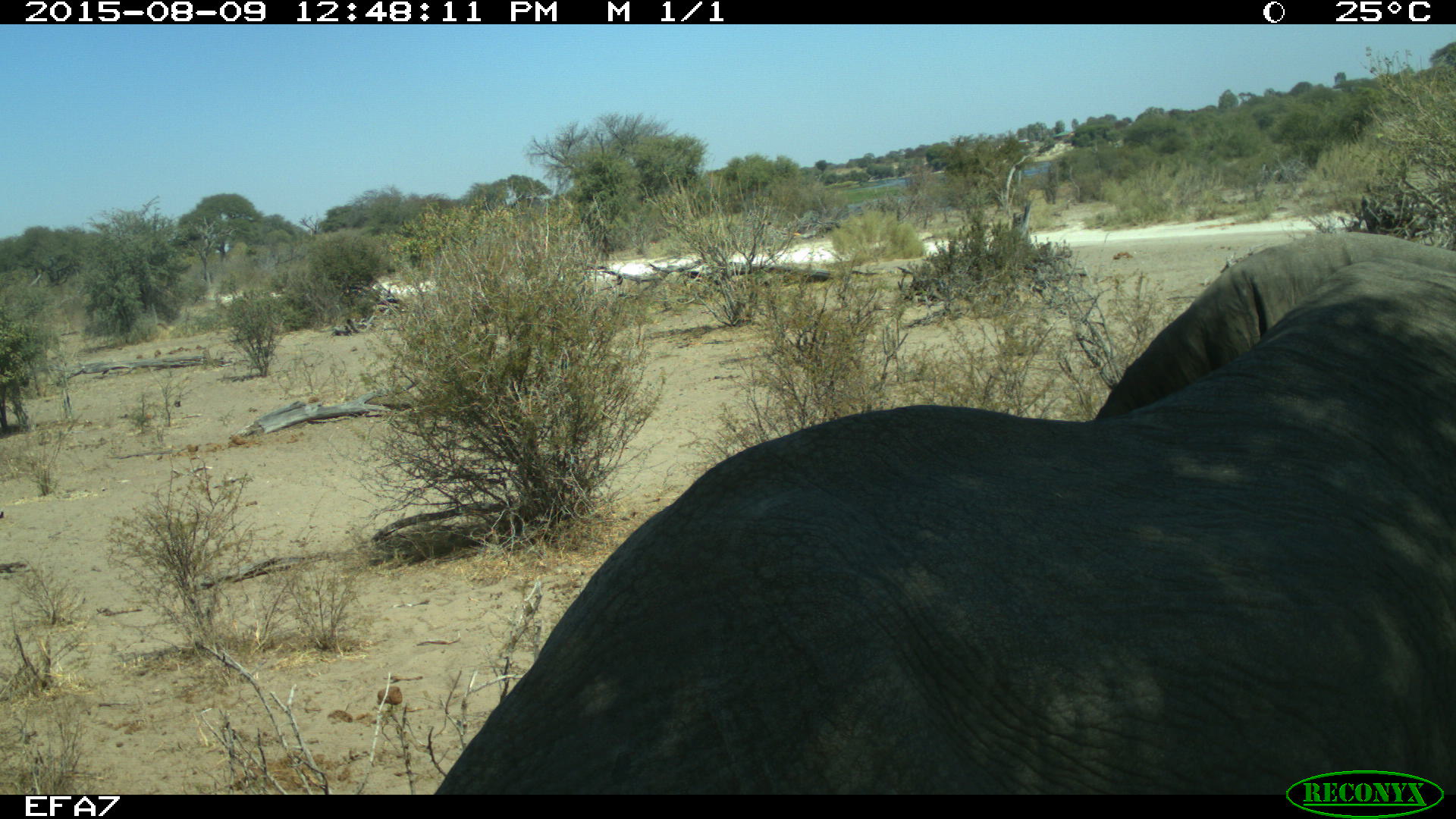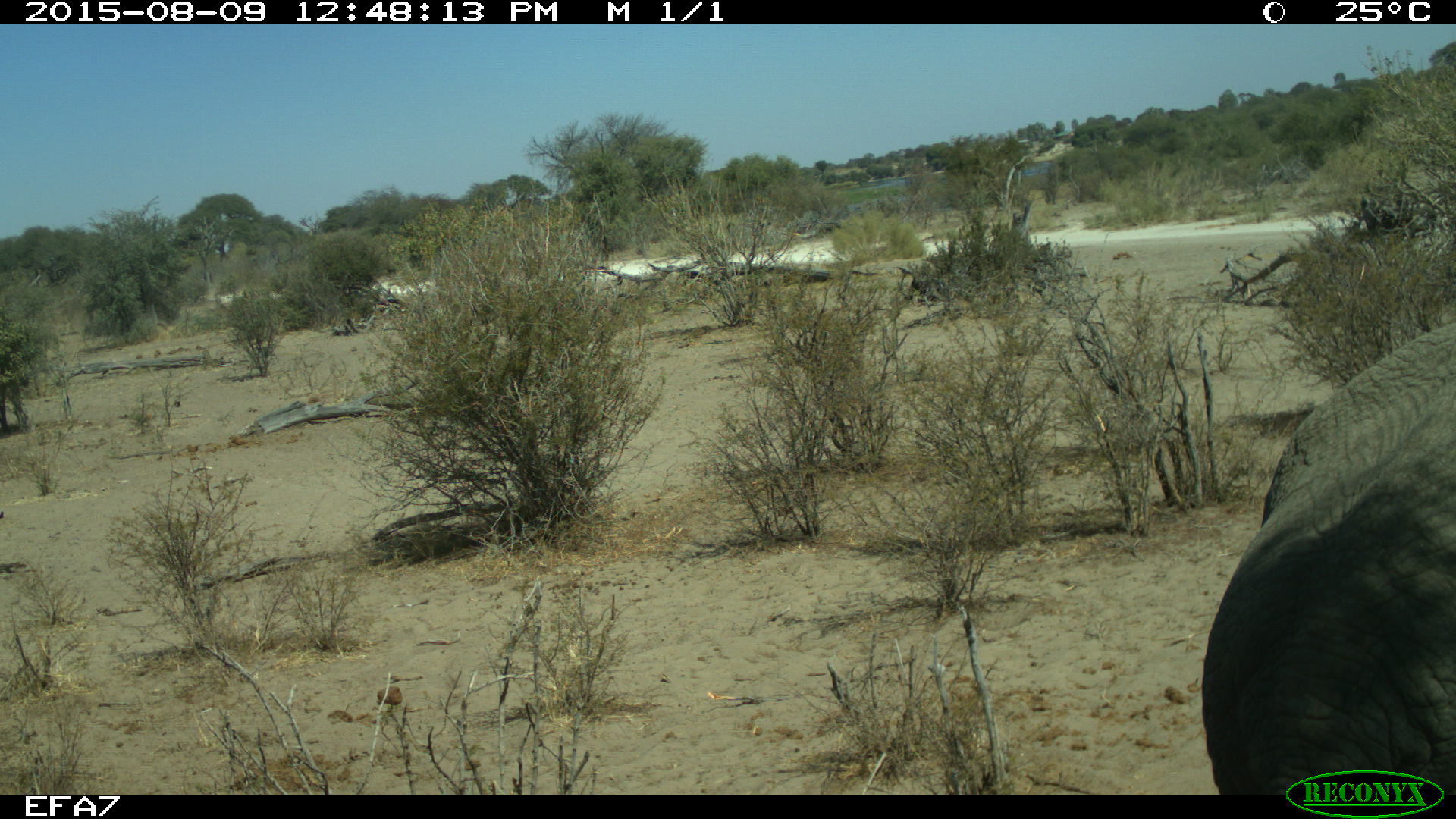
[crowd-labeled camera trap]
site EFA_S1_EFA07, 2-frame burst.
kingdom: Animalia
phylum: Chordata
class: Mammalia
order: Proboscidea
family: Elephantidae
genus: Loxodonta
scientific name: Loxodonta africana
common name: african bush elephant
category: elephant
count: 51+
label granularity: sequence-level